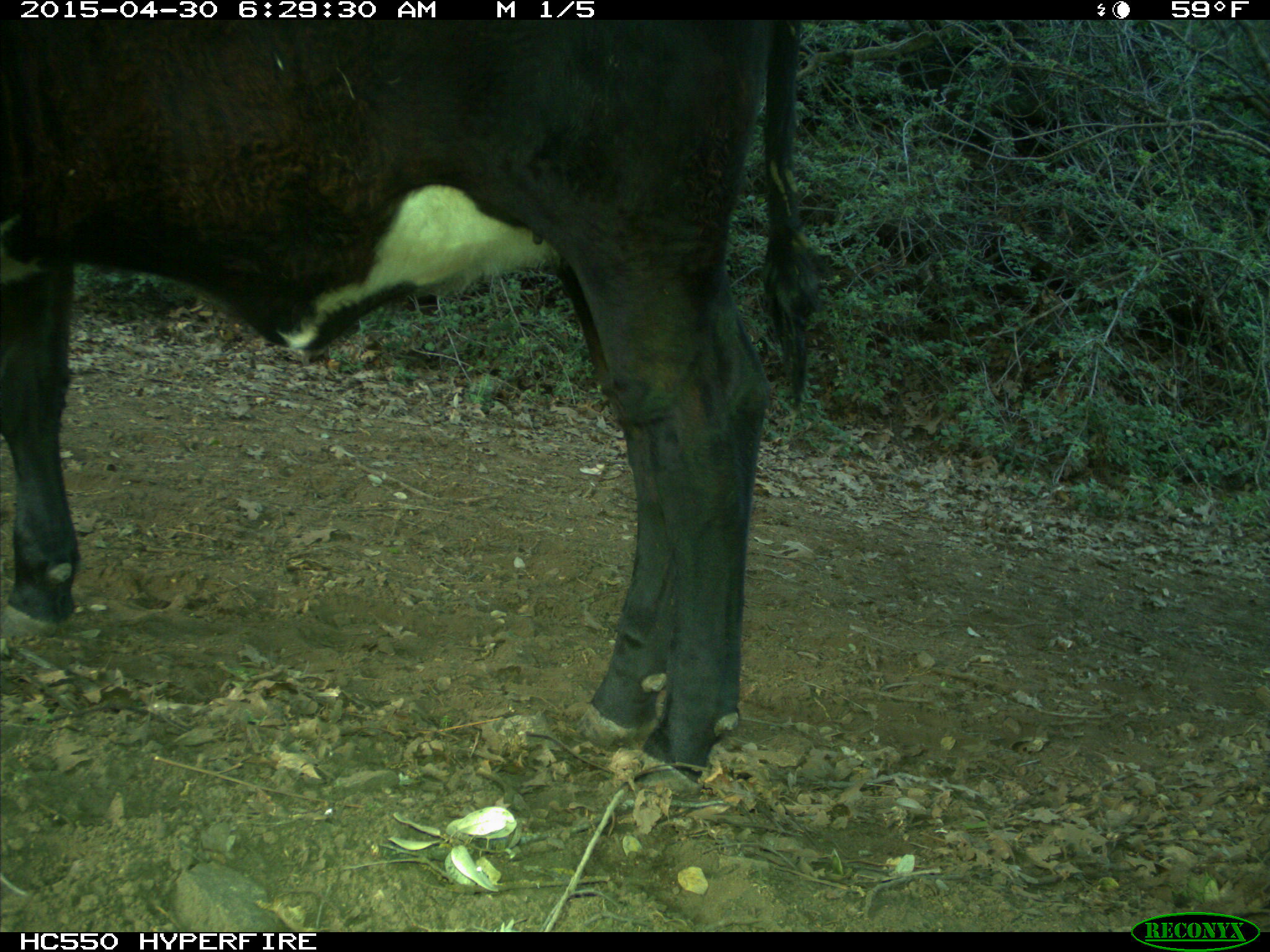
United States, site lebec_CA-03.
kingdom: Animalia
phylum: Chordata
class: Mammalia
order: Artiodactyla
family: Bovidae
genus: Bos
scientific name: Bos taurus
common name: domestic cow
Bos taurus (domestic cow).